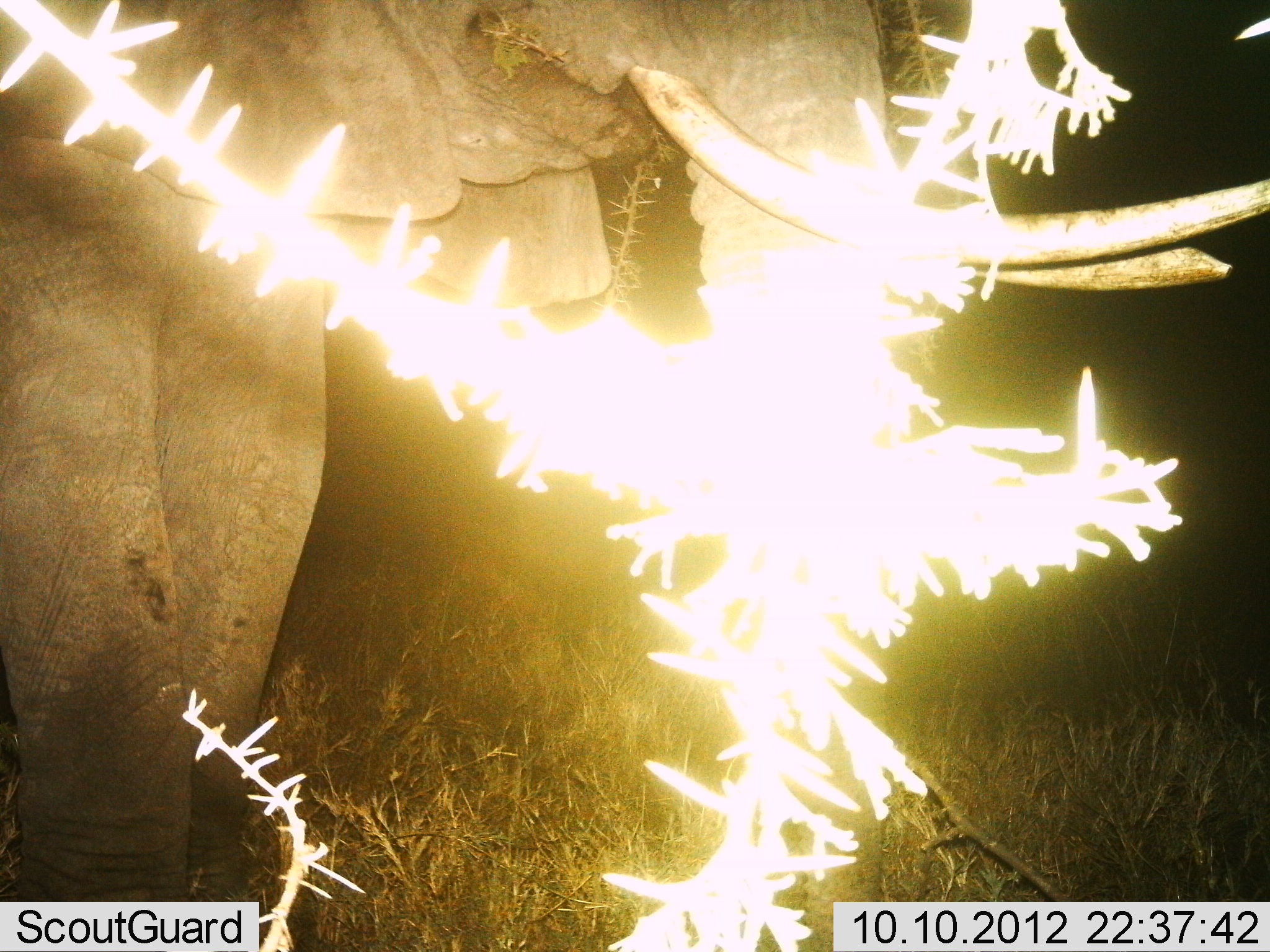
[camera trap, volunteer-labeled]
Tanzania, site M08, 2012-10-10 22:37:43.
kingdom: Animalia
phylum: Chordata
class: Mammalia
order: Proboscidea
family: Elephantidae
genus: Loxodonta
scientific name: Loxodonta africana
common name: african bush elephant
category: elephant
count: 1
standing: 70%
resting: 0%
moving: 10%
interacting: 0%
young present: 0%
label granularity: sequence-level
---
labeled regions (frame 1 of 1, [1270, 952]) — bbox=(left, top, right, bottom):
animal: bbox=(0, 2, 1269, 951)